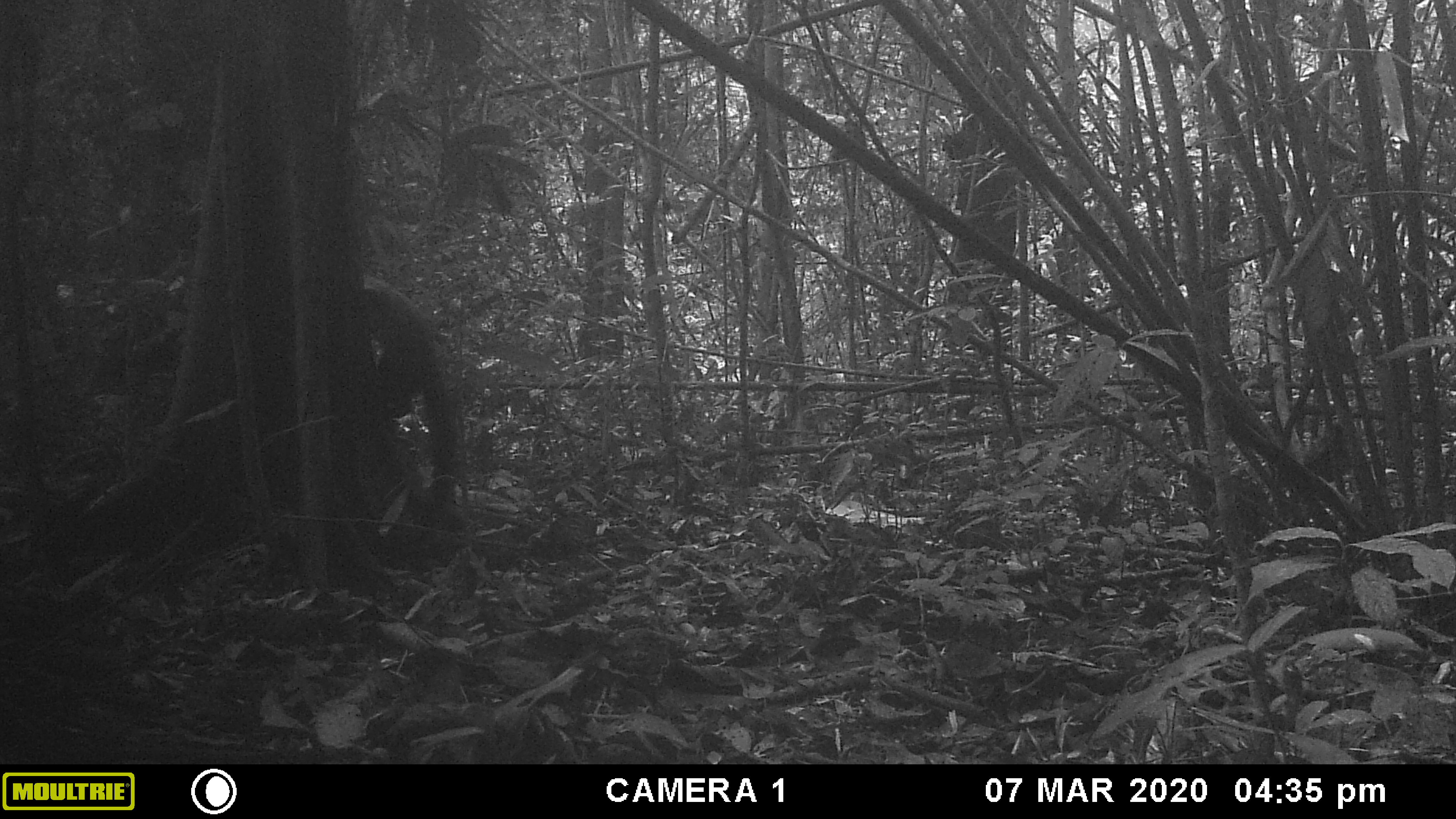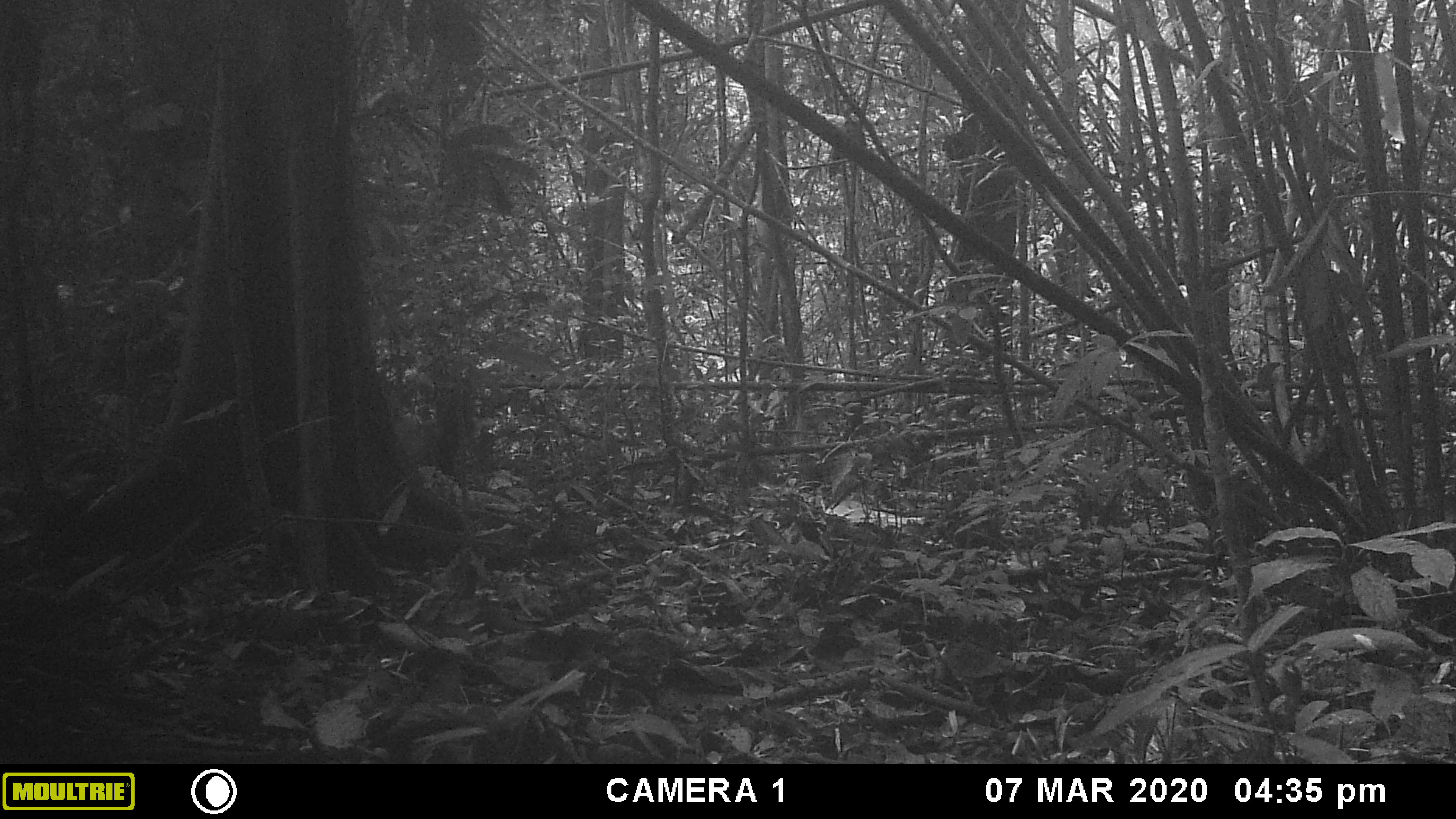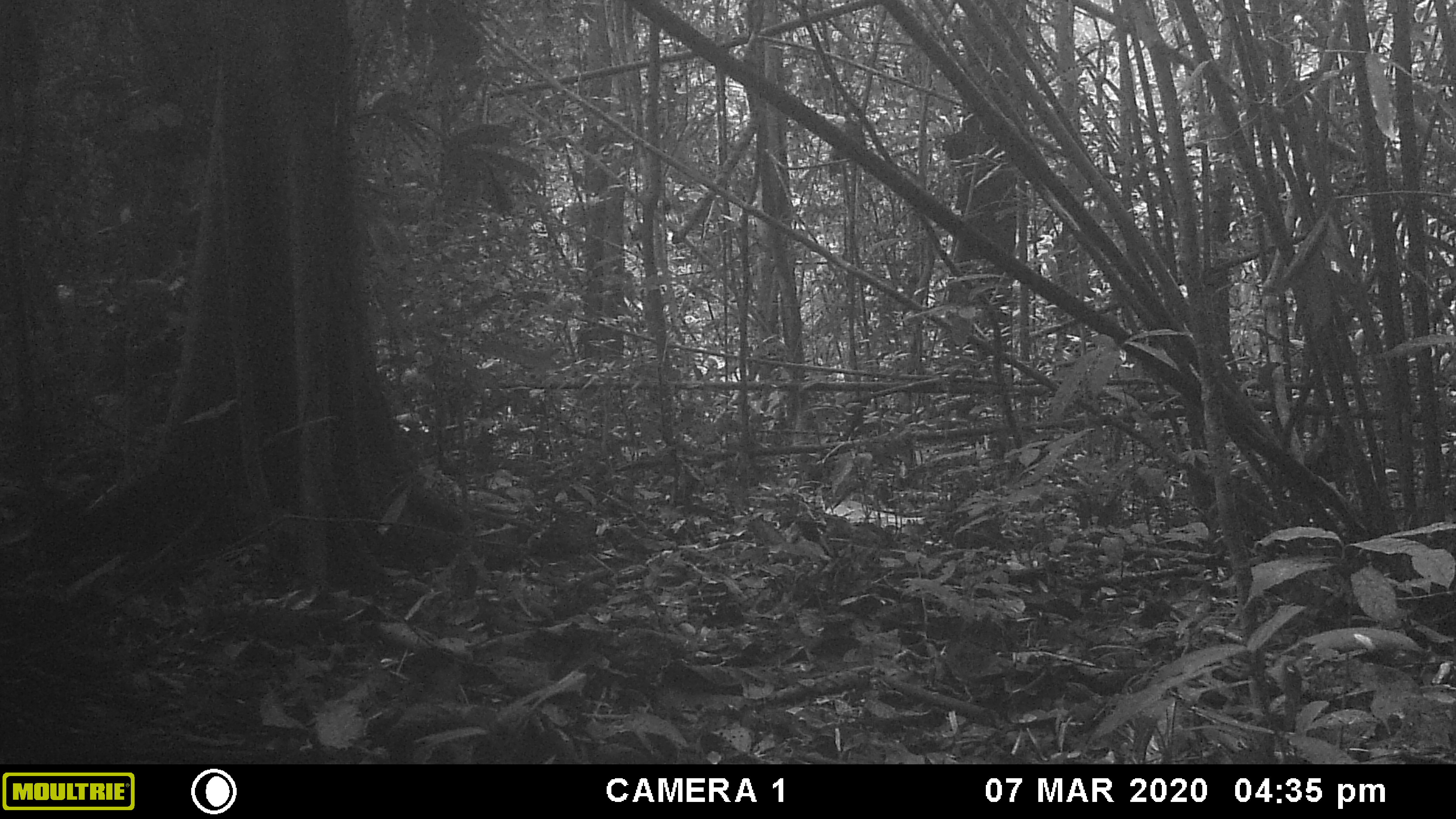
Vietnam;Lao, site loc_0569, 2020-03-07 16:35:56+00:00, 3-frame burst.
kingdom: Animalia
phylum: Chordata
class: Mammalia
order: Carnivora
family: Mustelidae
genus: Martes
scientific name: Martes flavigula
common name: yellow-throated marten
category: yellow throated marten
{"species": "yellow throated marten (yellow-throated marten) (Martes flavigula)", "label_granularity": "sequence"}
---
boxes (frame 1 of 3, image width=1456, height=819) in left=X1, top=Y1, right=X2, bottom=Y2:
yellow throated marten: left=363, top=275, right=461, bottom=503